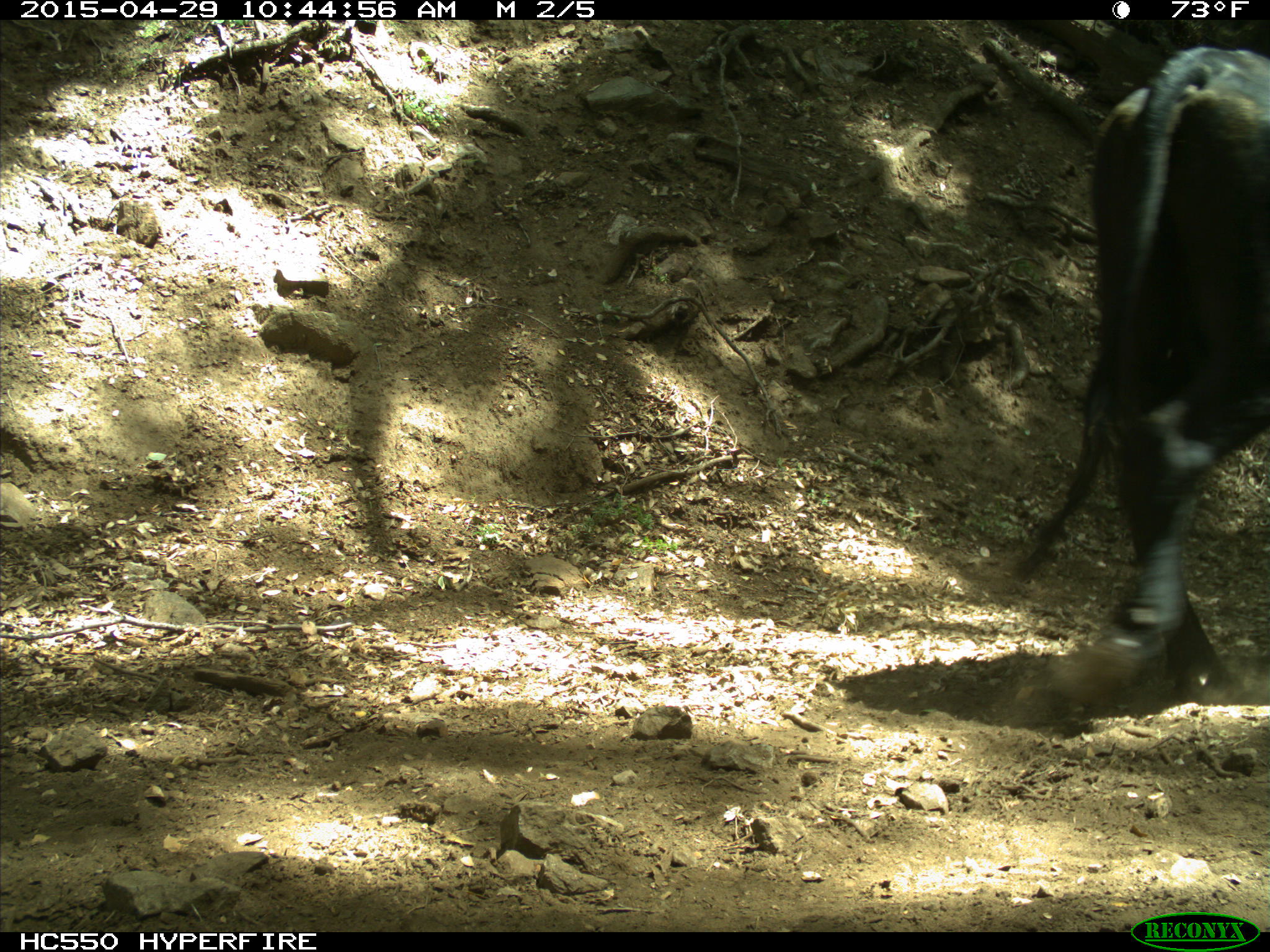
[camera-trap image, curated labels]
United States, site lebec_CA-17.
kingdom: Animalia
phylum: Chordata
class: Mammalia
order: Artiodactyla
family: Bovidae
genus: Bos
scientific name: Bos taurus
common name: domestic cow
Bos taurus (domestic cow).